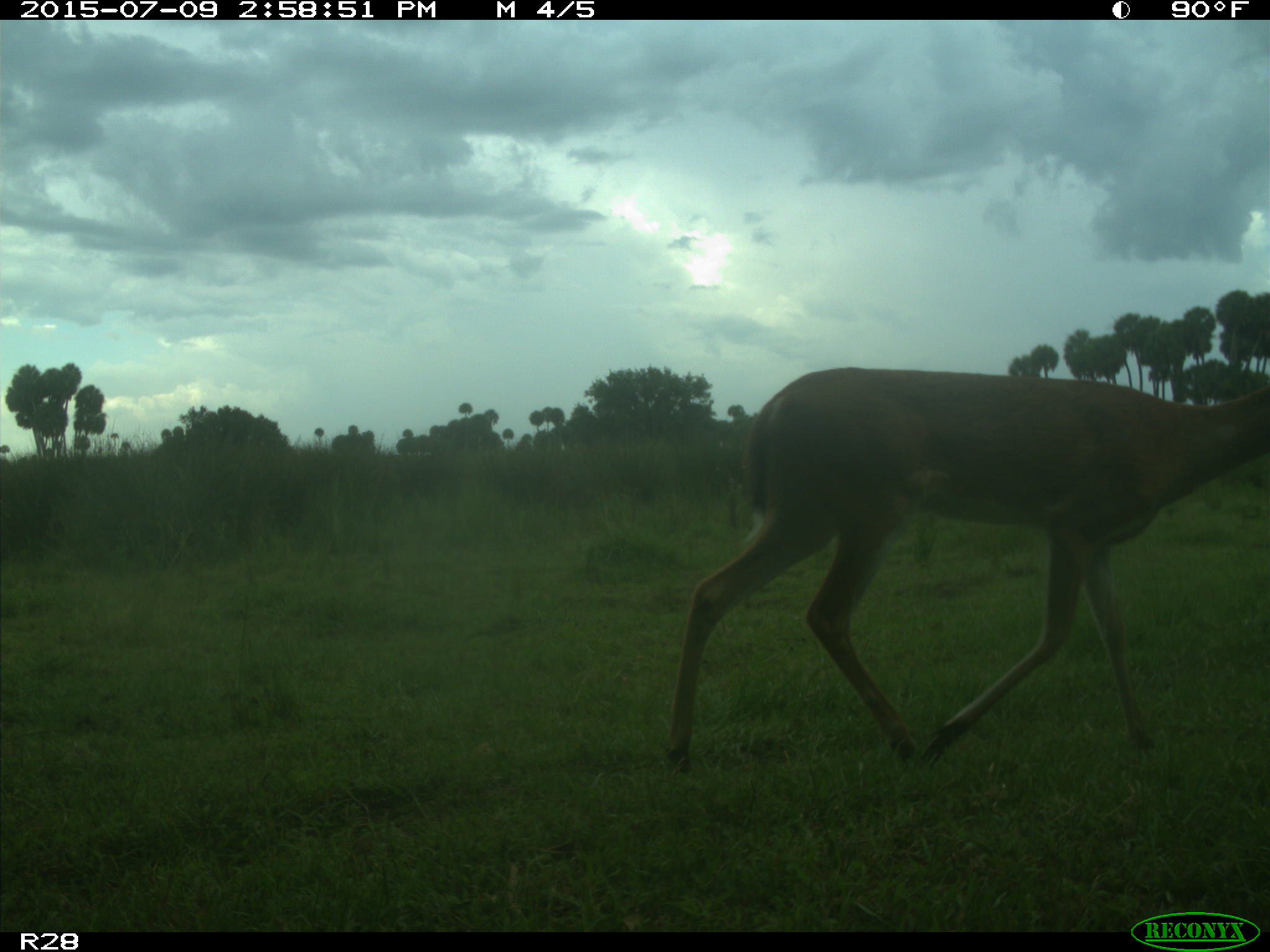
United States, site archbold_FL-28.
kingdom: Animalia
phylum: Chordata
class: Mammalia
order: Artiodactyla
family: Cervidae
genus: Odocoileus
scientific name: Odocoileus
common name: deer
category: unidentified deer